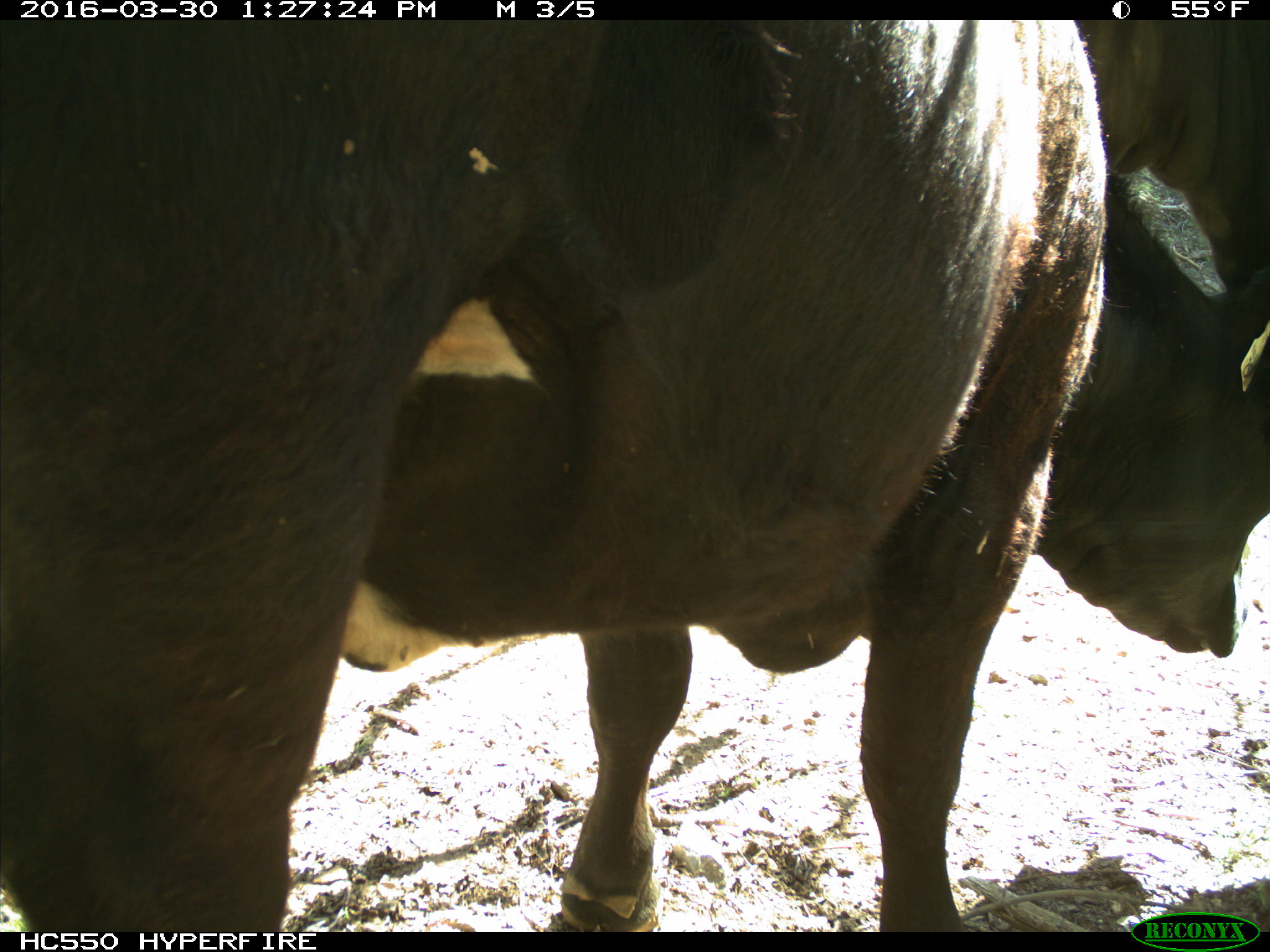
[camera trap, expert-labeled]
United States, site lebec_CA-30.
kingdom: Animalia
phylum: Chordata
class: Mammalia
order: Artiodactyla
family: Bovidae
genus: Bos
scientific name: Bos taurus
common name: domestic cow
Bos taurus (domestic cow).